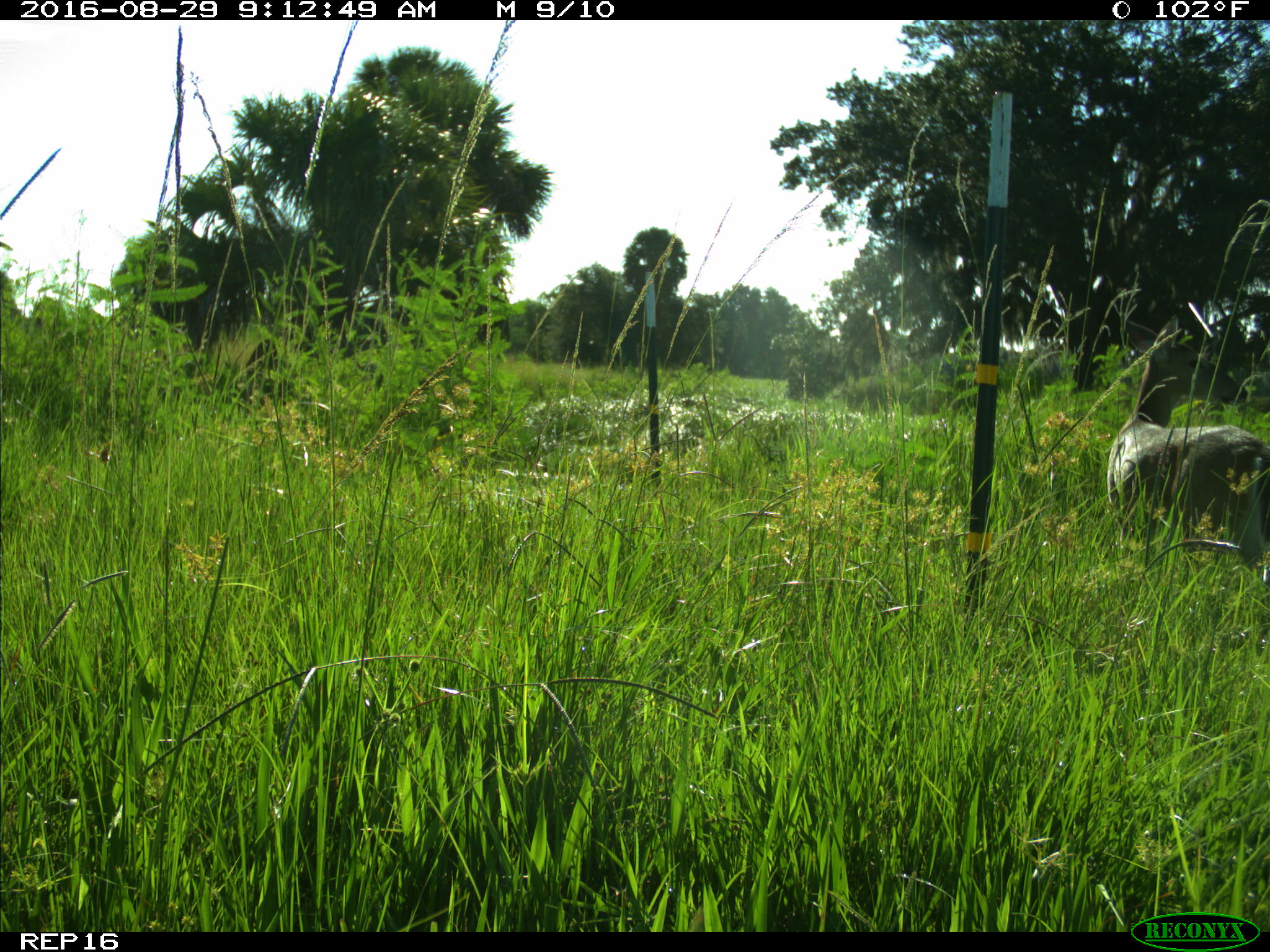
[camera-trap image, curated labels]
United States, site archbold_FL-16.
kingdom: Animalia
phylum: Chordata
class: Mammalia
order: Artiodactyla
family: Cervidae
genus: Odocoileus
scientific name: Odocoileus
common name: deer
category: unidentified deer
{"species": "unidentified deer (deer) (Odocoileus)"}